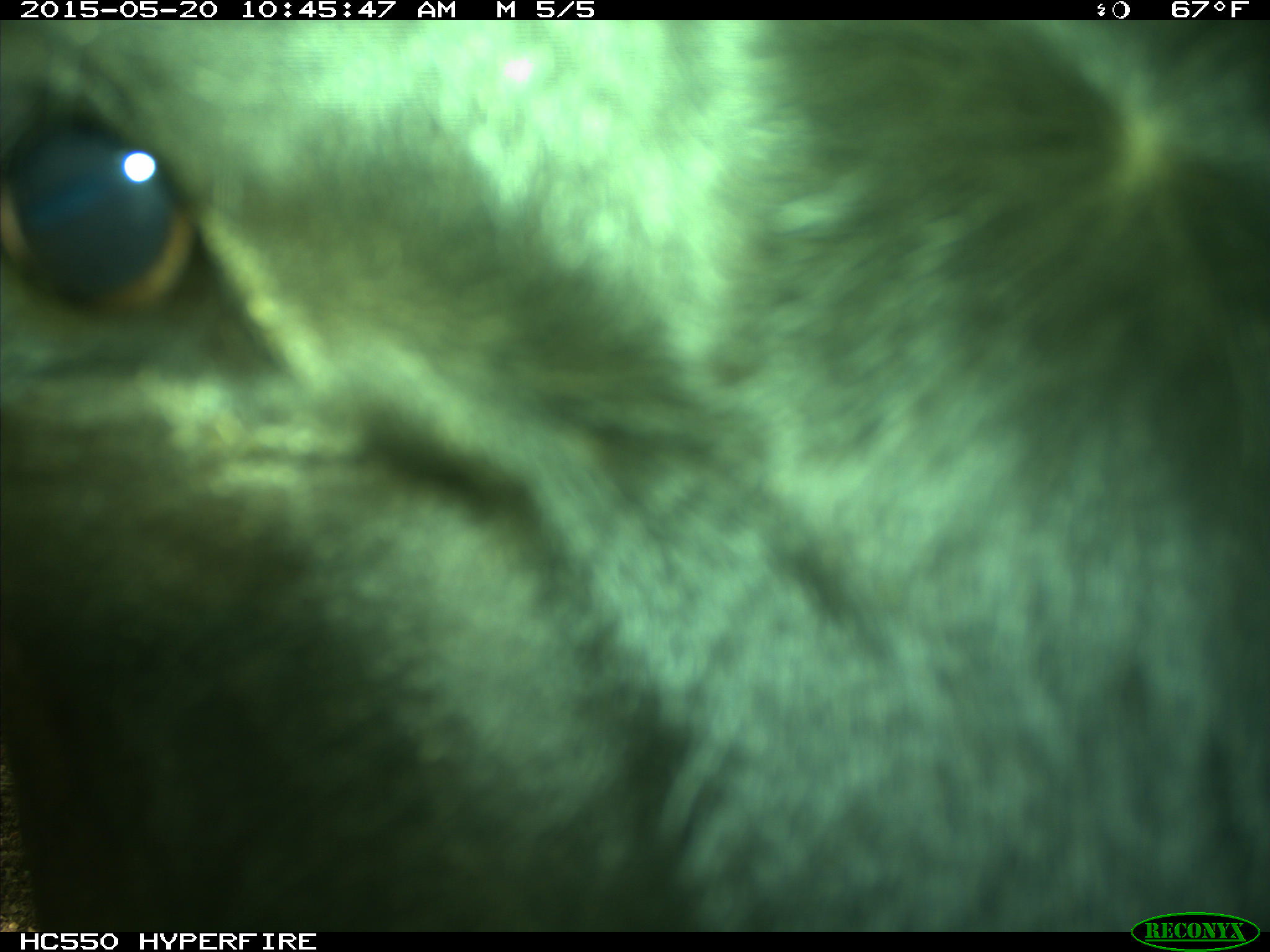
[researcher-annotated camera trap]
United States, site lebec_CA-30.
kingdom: Animalia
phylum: Chordata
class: Mammalia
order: Artiodactyla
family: Bovidae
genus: Bos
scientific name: Bos taurus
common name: domestic cow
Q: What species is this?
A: Bos taurus (domestic cow).